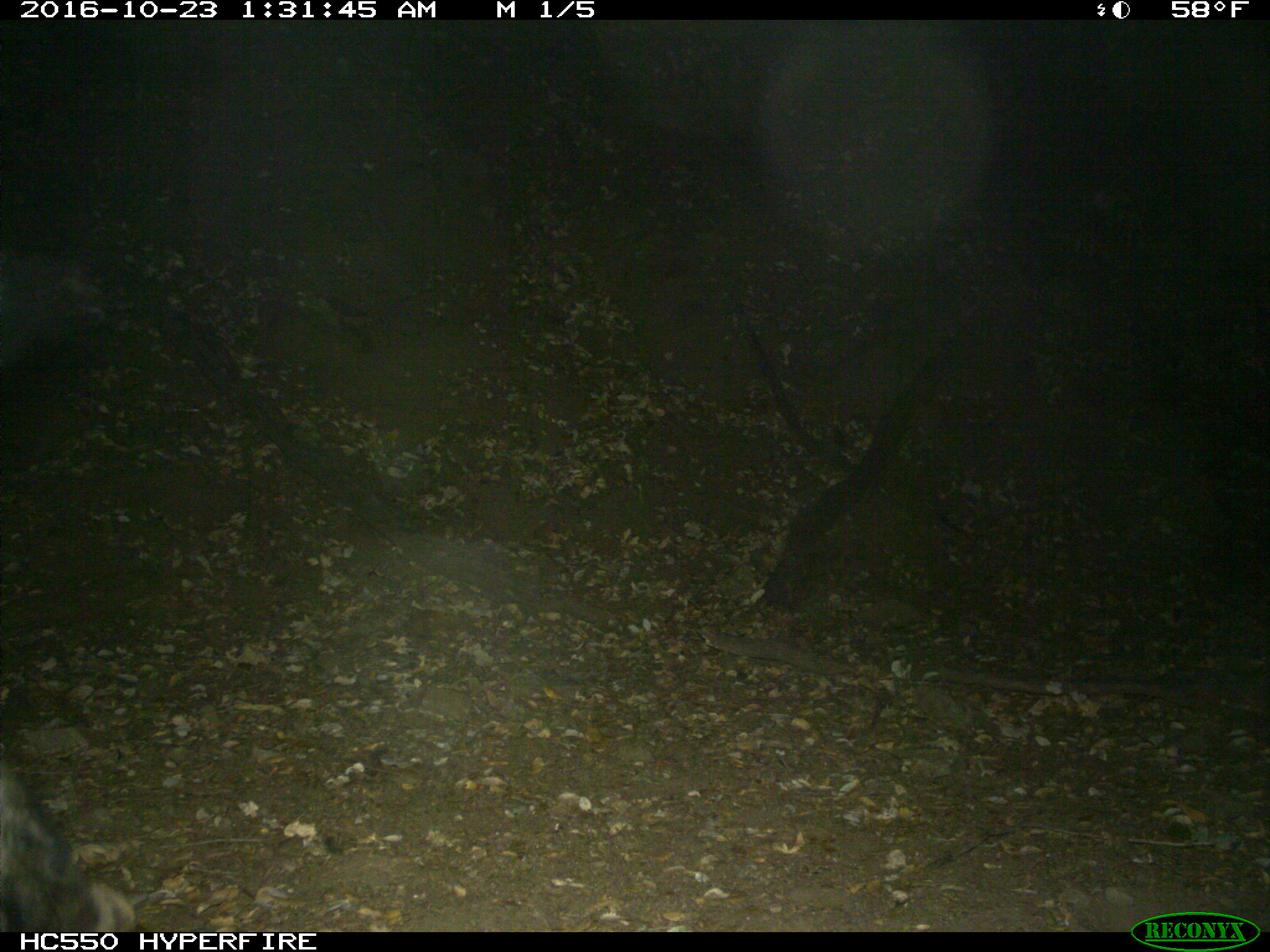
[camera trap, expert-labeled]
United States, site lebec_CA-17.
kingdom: Animalia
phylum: Chordata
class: Mammalia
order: Artiodactyla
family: Suidae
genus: Sus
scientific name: Sus scrofa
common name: wild boar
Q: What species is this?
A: Sus scrofa (wild boar).